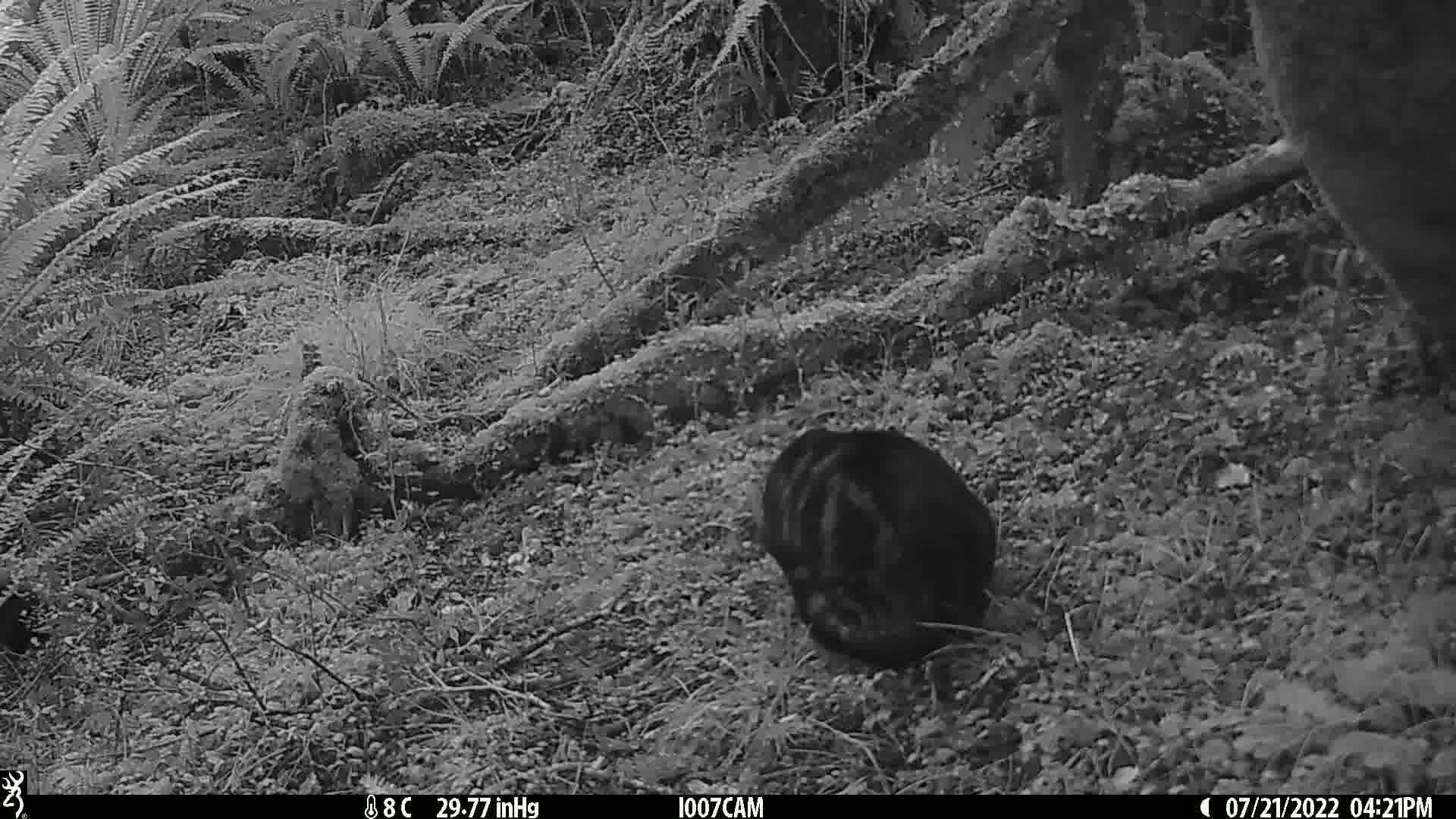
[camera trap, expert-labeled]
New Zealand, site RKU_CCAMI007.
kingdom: Animalia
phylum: Chordata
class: Mammalia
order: Carnivora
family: Felidae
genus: Felis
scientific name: Felis catus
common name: domestic cat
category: cat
Cat (domestic cat) (Felis catus).